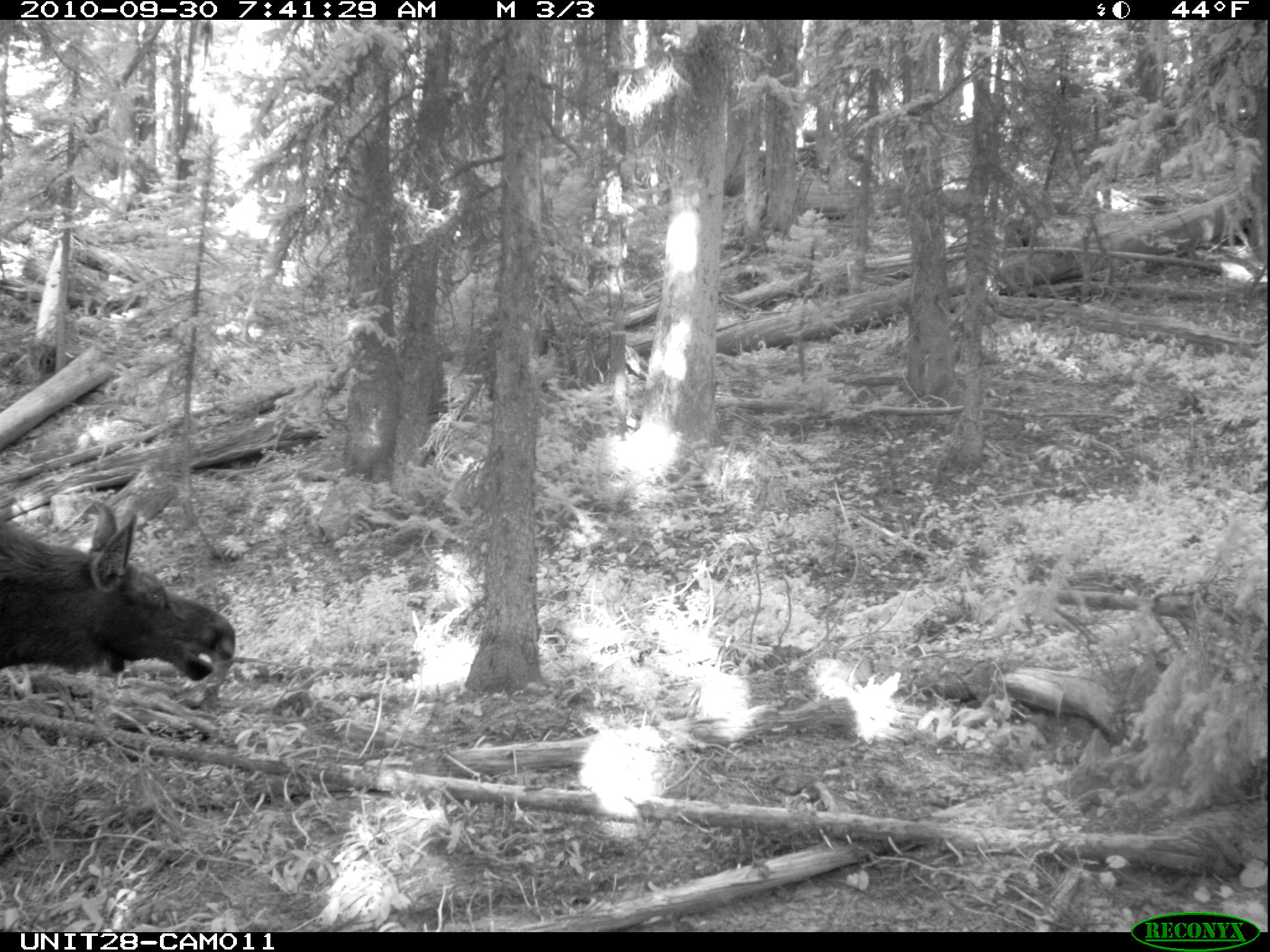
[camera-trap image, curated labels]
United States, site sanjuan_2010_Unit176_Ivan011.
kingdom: Animalia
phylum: Chordata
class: Mammalia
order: Artiodactyla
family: Cervidae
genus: Alces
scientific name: Alces alces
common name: moose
Alces alces (moose).